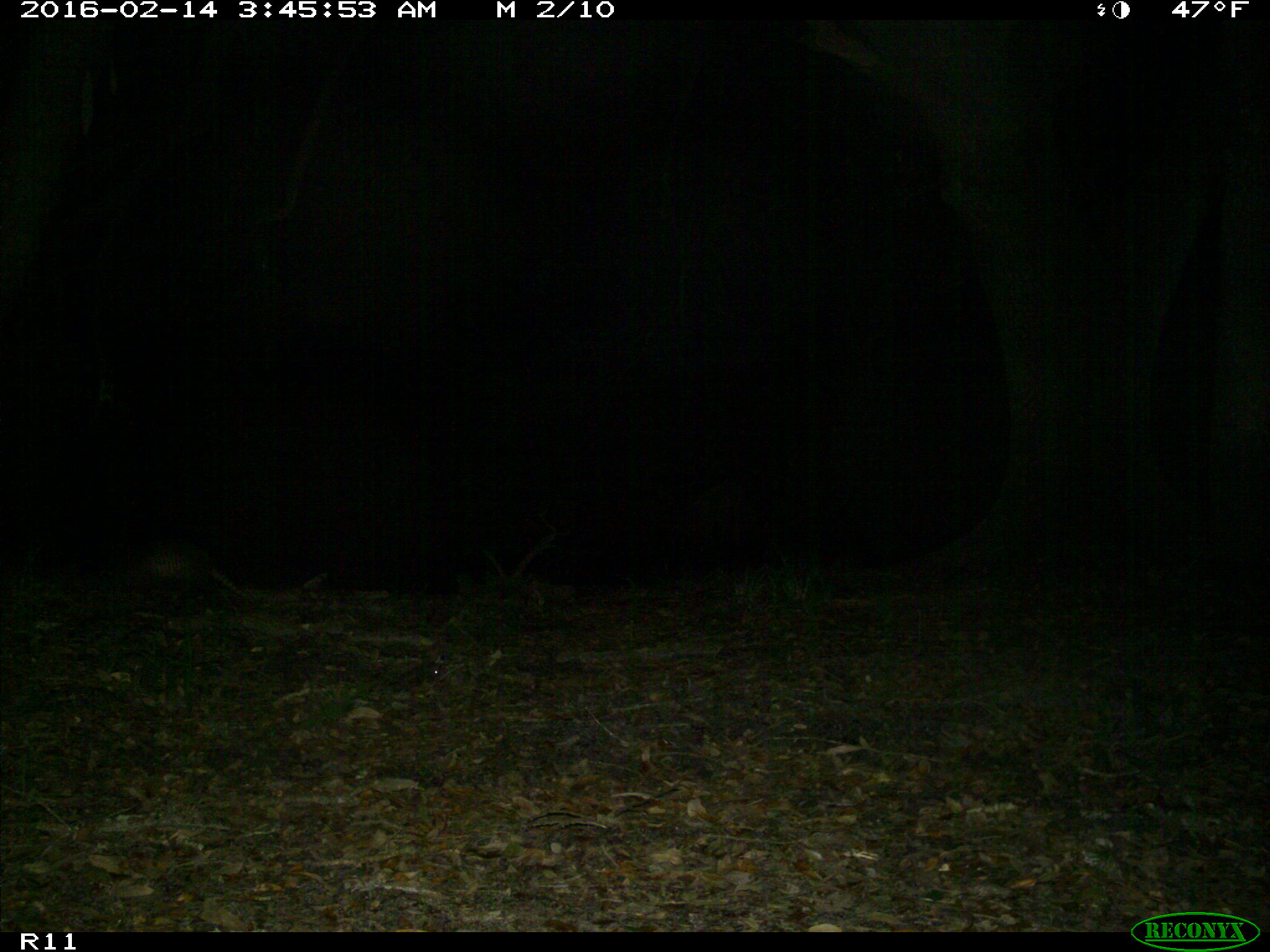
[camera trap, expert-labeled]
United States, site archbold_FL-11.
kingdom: Animalia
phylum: Chordata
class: Mammalia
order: Cingulata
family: Dasypodidae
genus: Dasypus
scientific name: Dasypus novemcinctus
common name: nine-banded armadillo